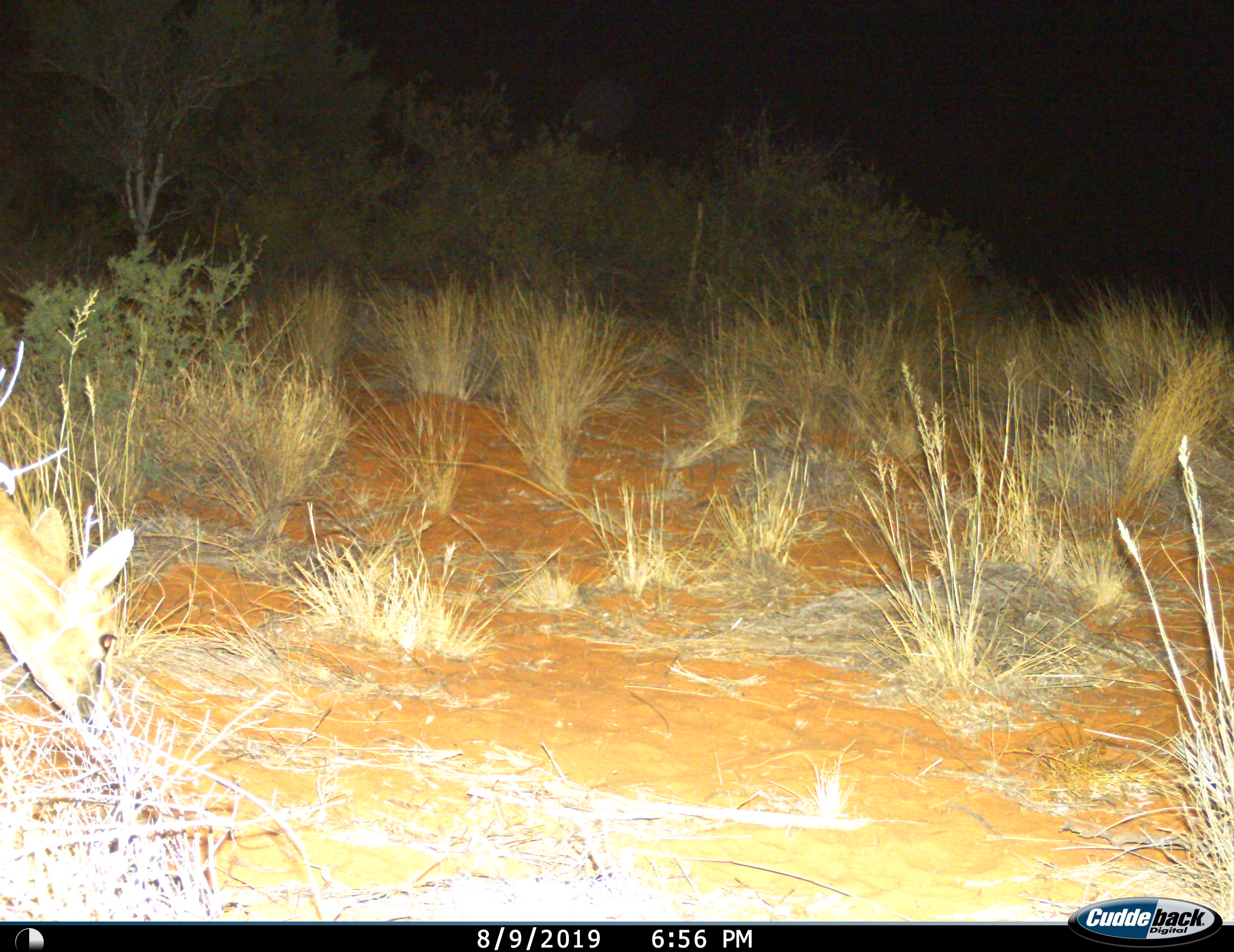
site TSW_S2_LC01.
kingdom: Animalia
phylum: Chordata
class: Mammalia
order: Artiodactyla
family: Bovidae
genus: Sylvicapra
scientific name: Sylvicapra grimmia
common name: common duiker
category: duikercommongrey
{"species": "duikercommongrey (common duiker) (Sylvicapra grimmia)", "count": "1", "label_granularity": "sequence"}